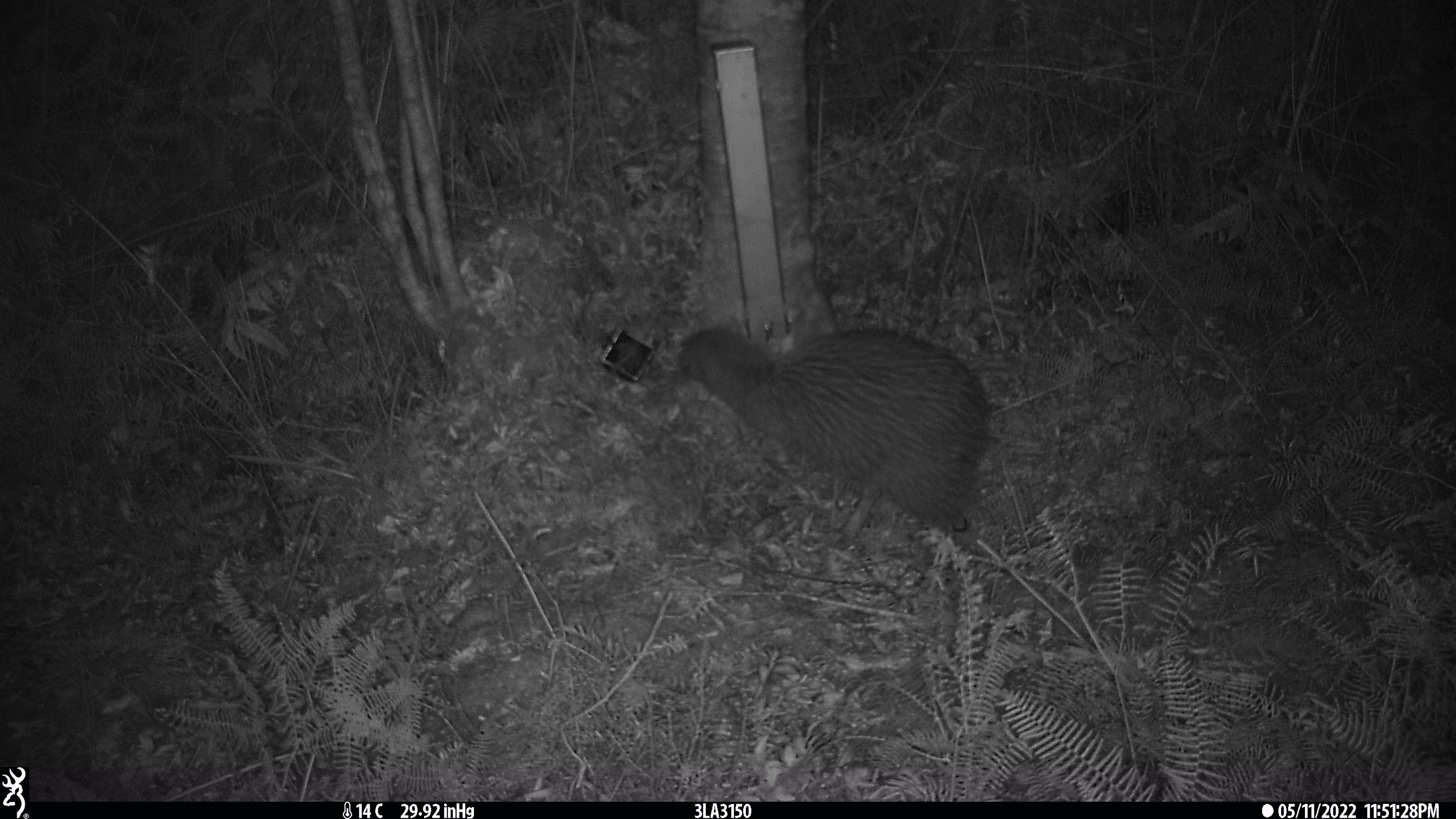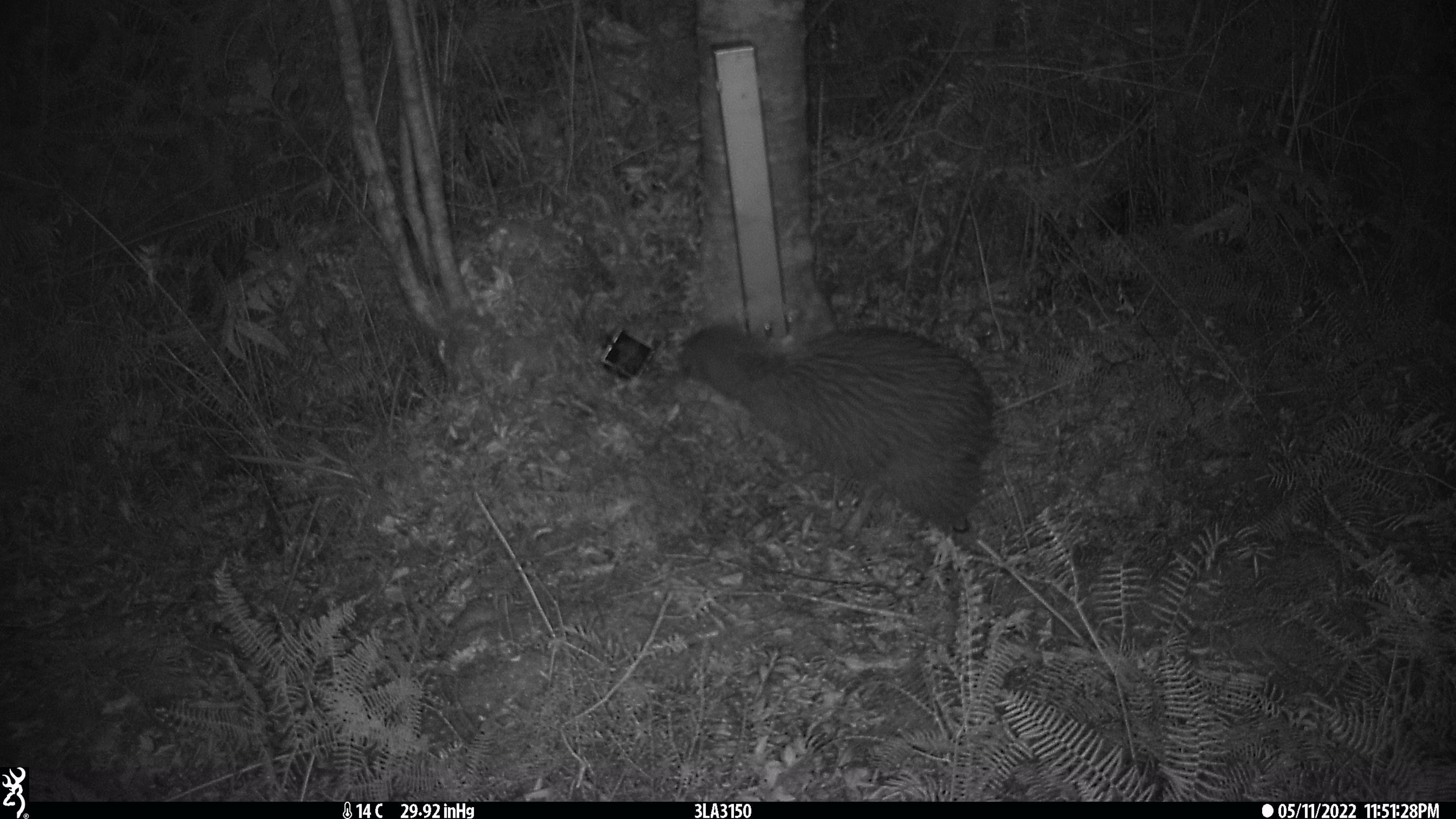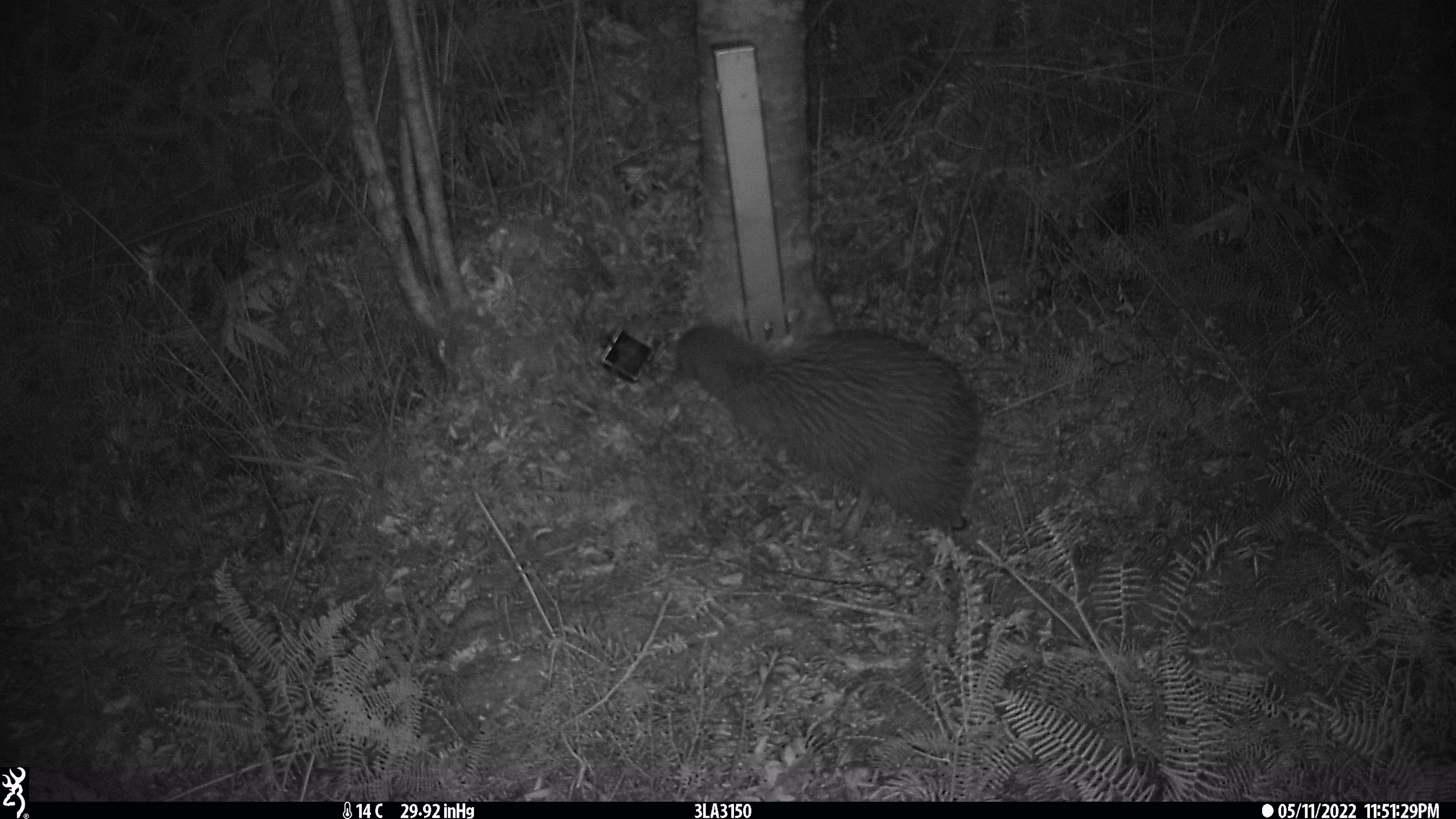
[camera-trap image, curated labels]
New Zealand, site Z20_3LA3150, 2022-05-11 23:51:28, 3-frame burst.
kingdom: Animalia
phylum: Chordata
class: Aves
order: Apterygiformes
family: Apterygidae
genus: Apteryx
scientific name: Apteryx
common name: kiwi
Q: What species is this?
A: Kiwi (Apteryx).